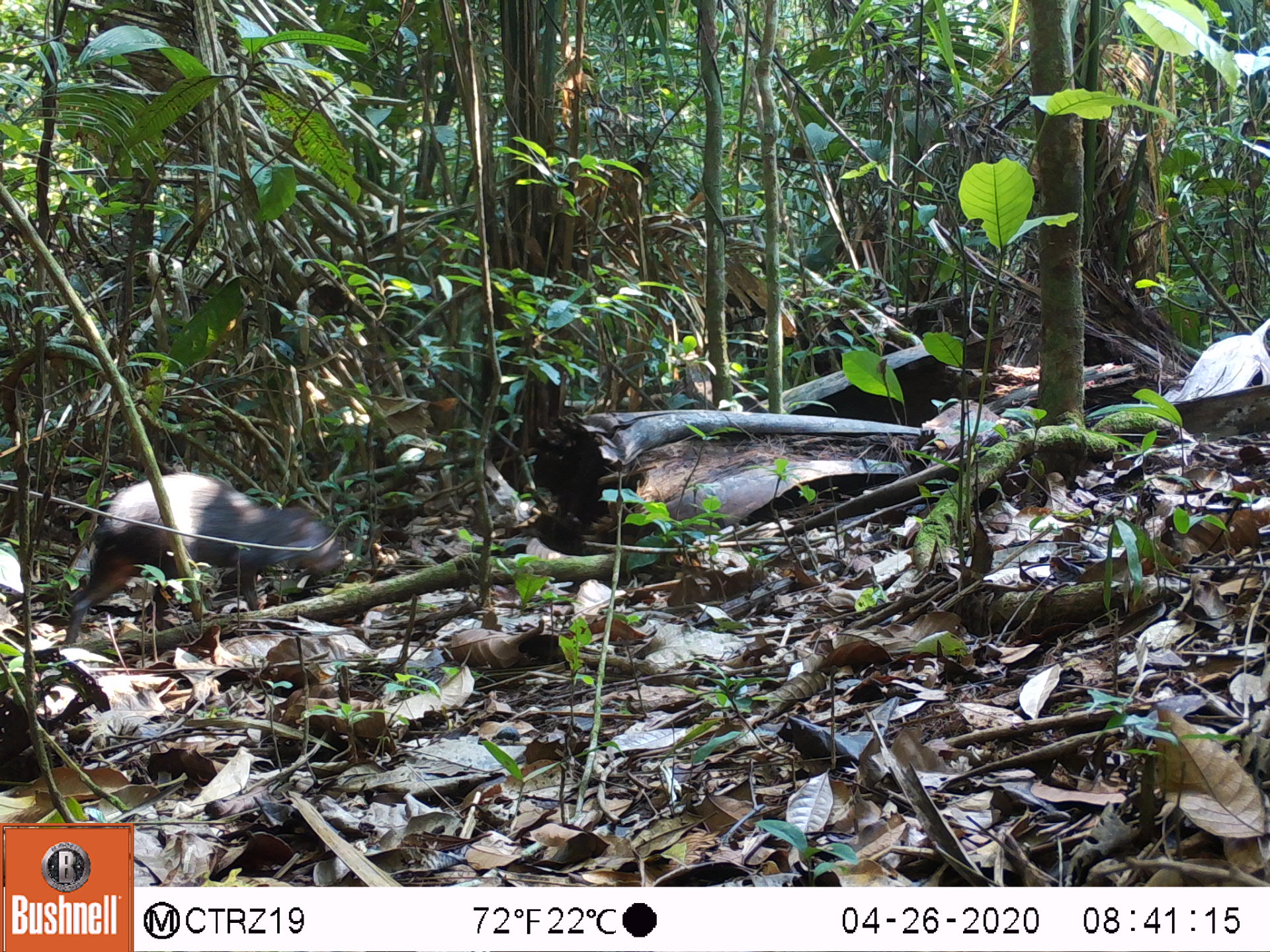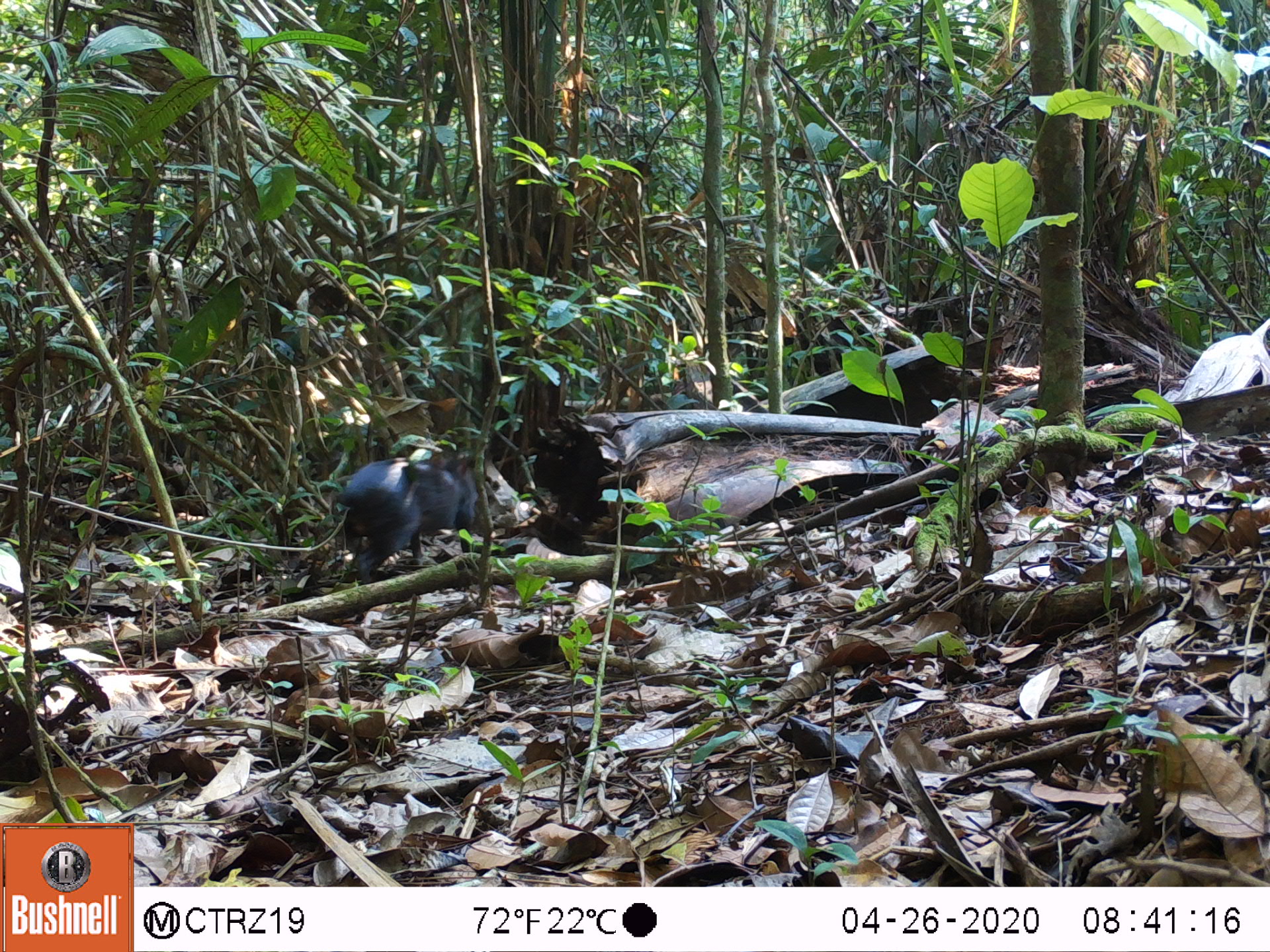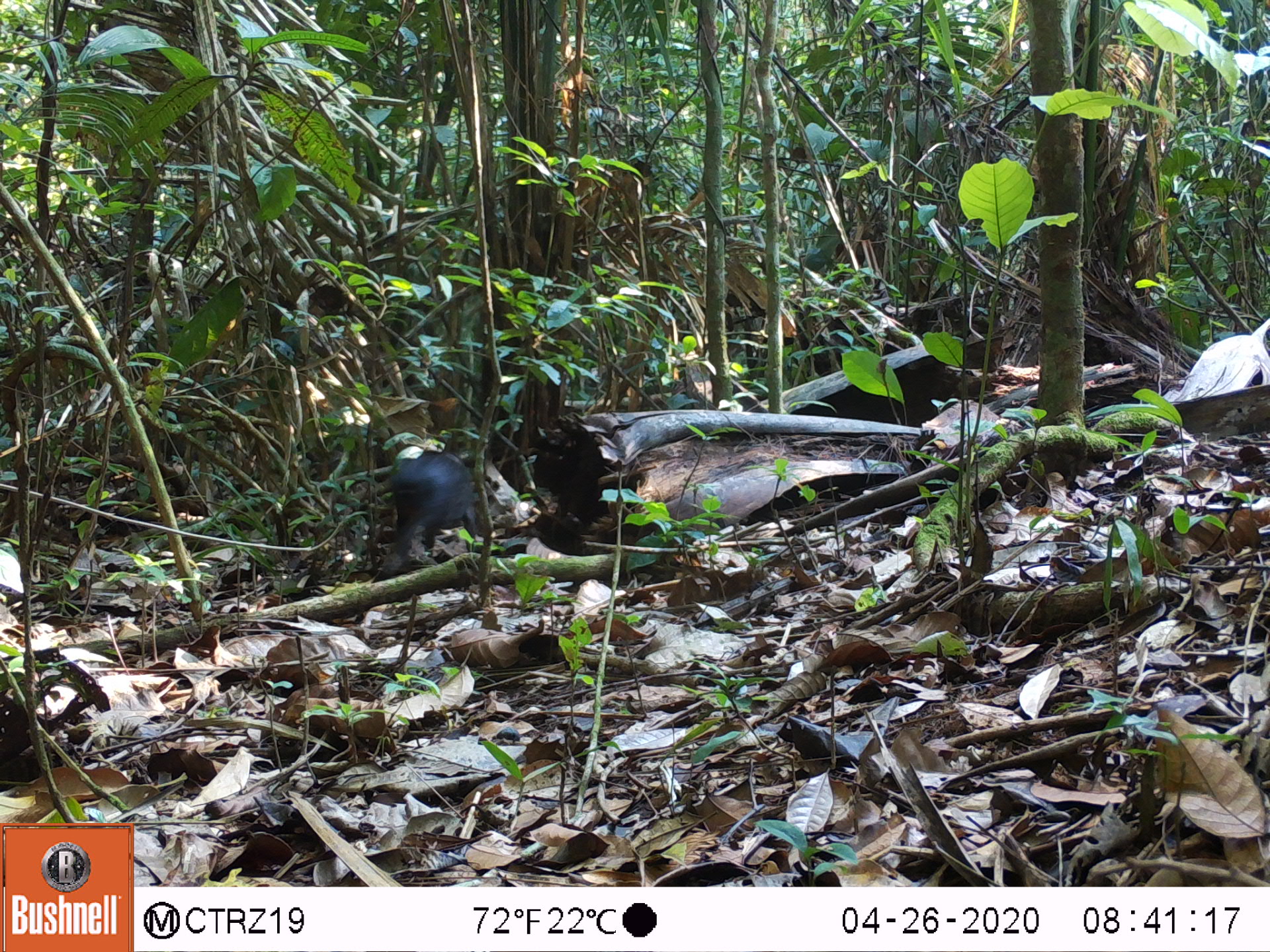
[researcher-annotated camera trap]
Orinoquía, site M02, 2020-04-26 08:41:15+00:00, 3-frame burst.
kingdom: Animalia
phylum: Chordata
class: Mammalia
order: Rodentia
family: Dasyproctidae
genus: Dasyprocta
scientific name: Dasyprocta fuliginosa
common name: black agouti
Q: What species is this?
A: Black agouti (Dasyprocta fuliginosa).